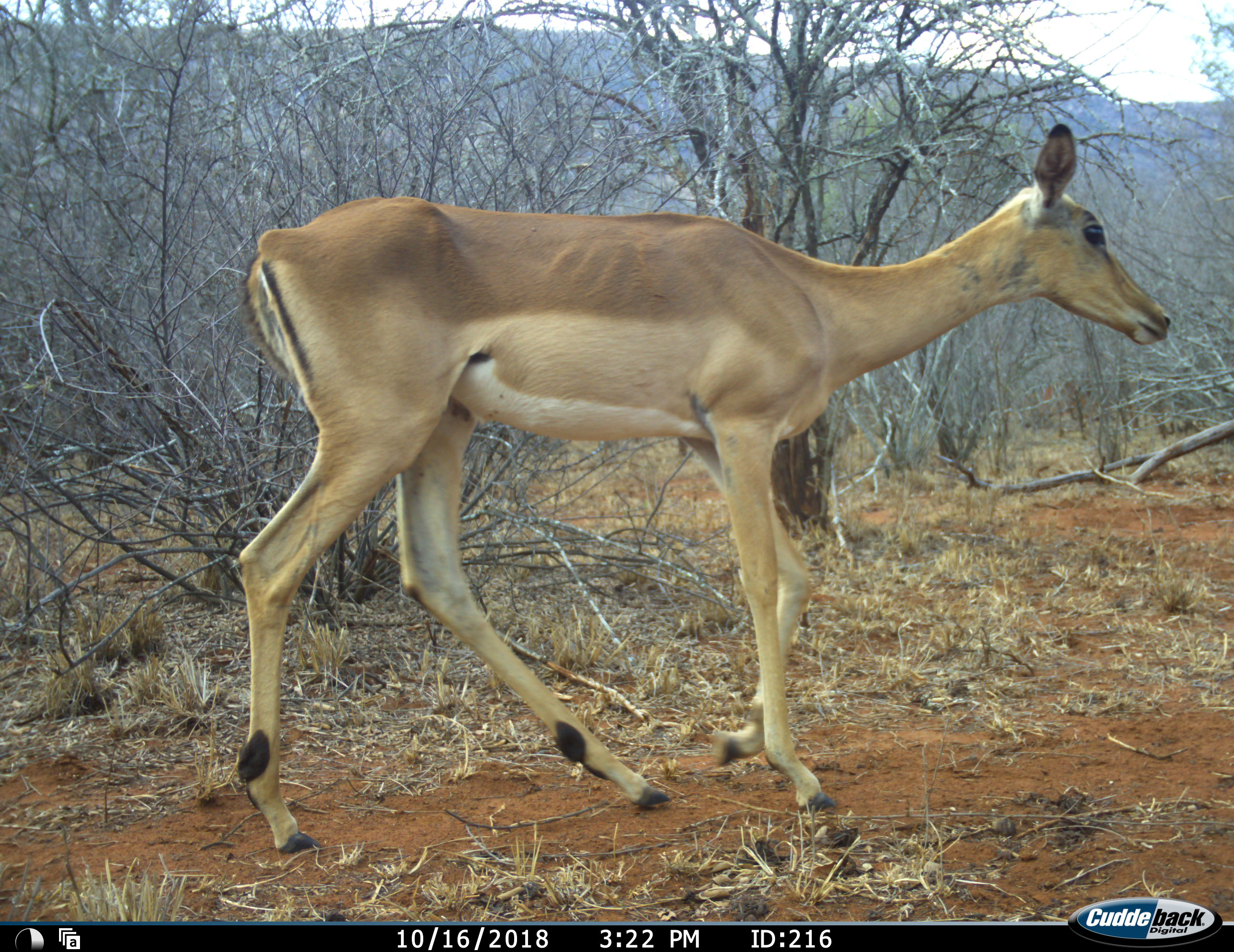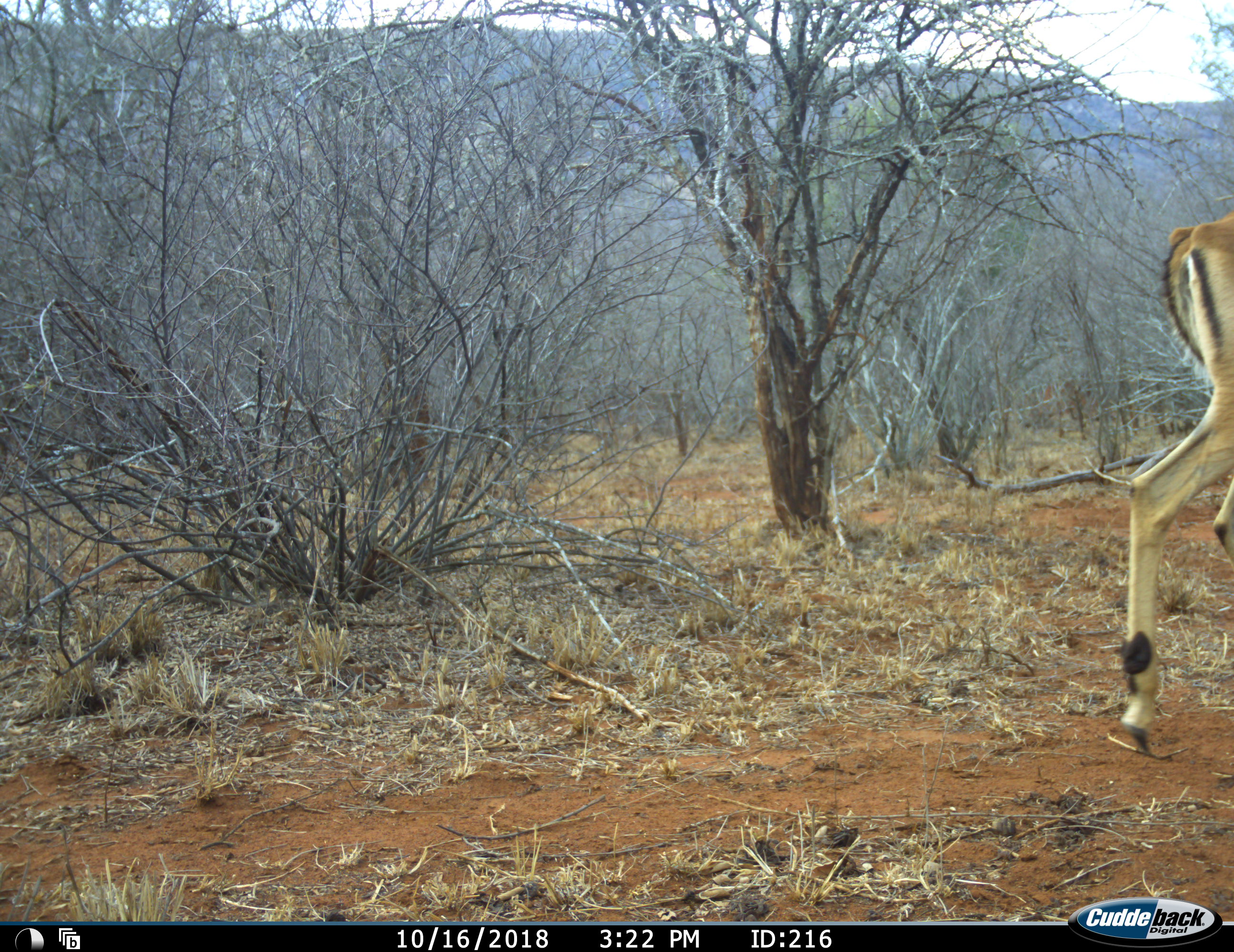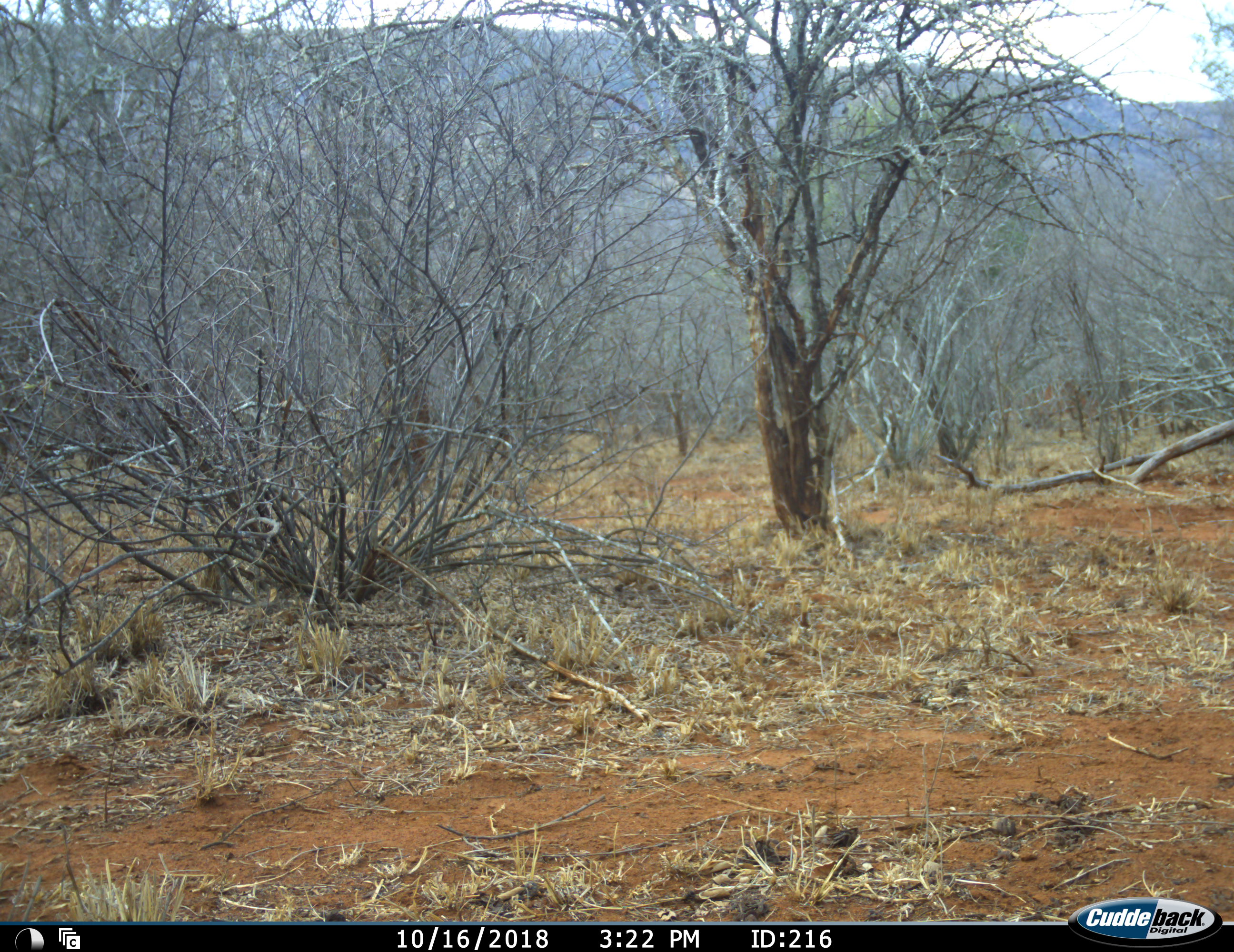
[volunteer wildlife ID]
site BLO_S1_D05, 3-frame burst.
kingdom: Animalia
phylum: Chordata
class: Mammalia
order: Artiodactyla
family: Bovidae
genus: Aepyceros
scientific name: Aepyceros melampus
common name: impala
Impala (Aepyceros melampus), count 1. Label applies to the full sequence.